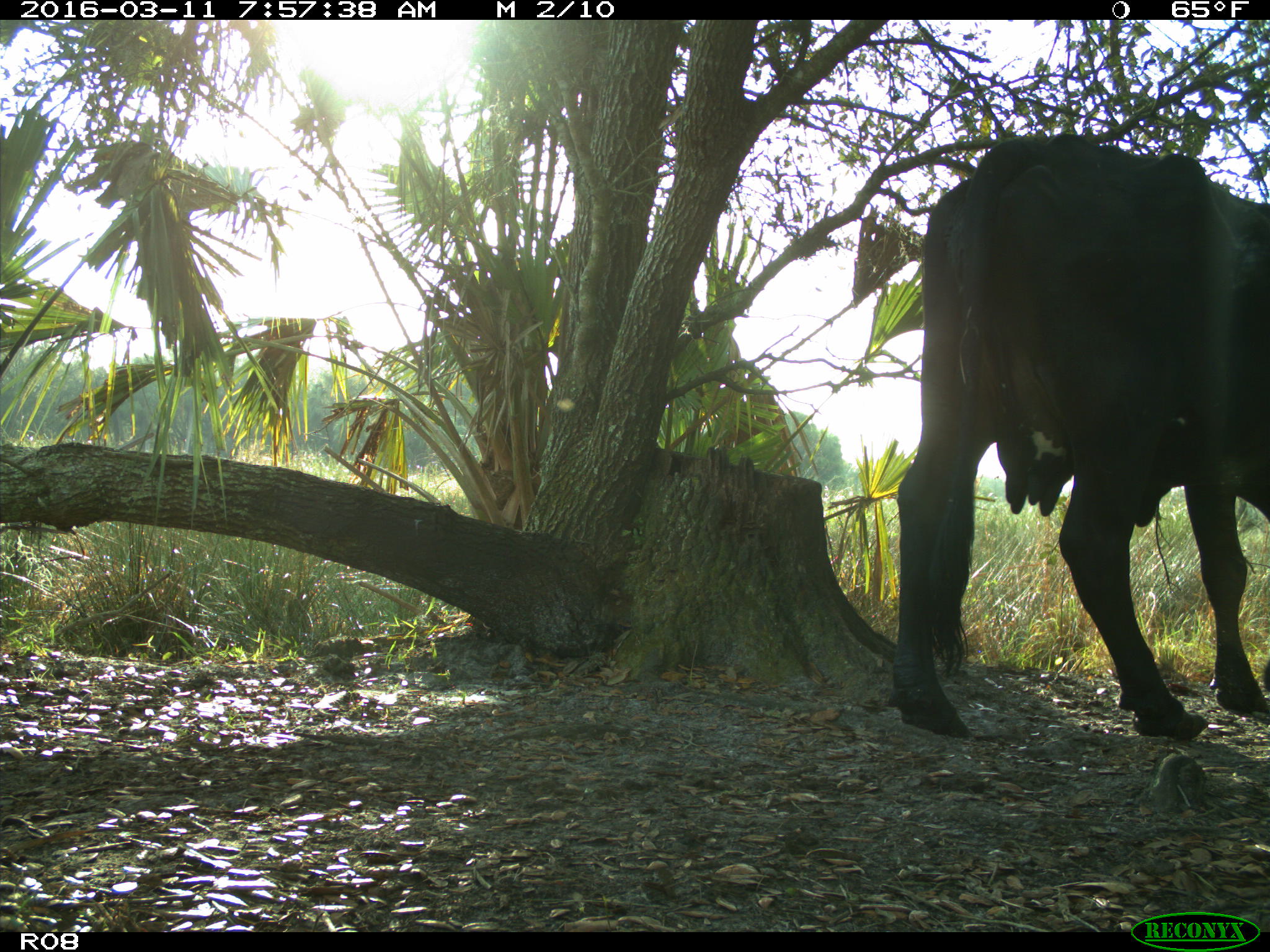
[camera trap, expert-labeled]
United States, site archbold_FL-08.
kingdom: Animalia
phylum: Chordata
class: Mammalia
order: Artiodactyla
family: Bovidae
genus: Bos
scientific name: Bos taurus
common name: domestic cow